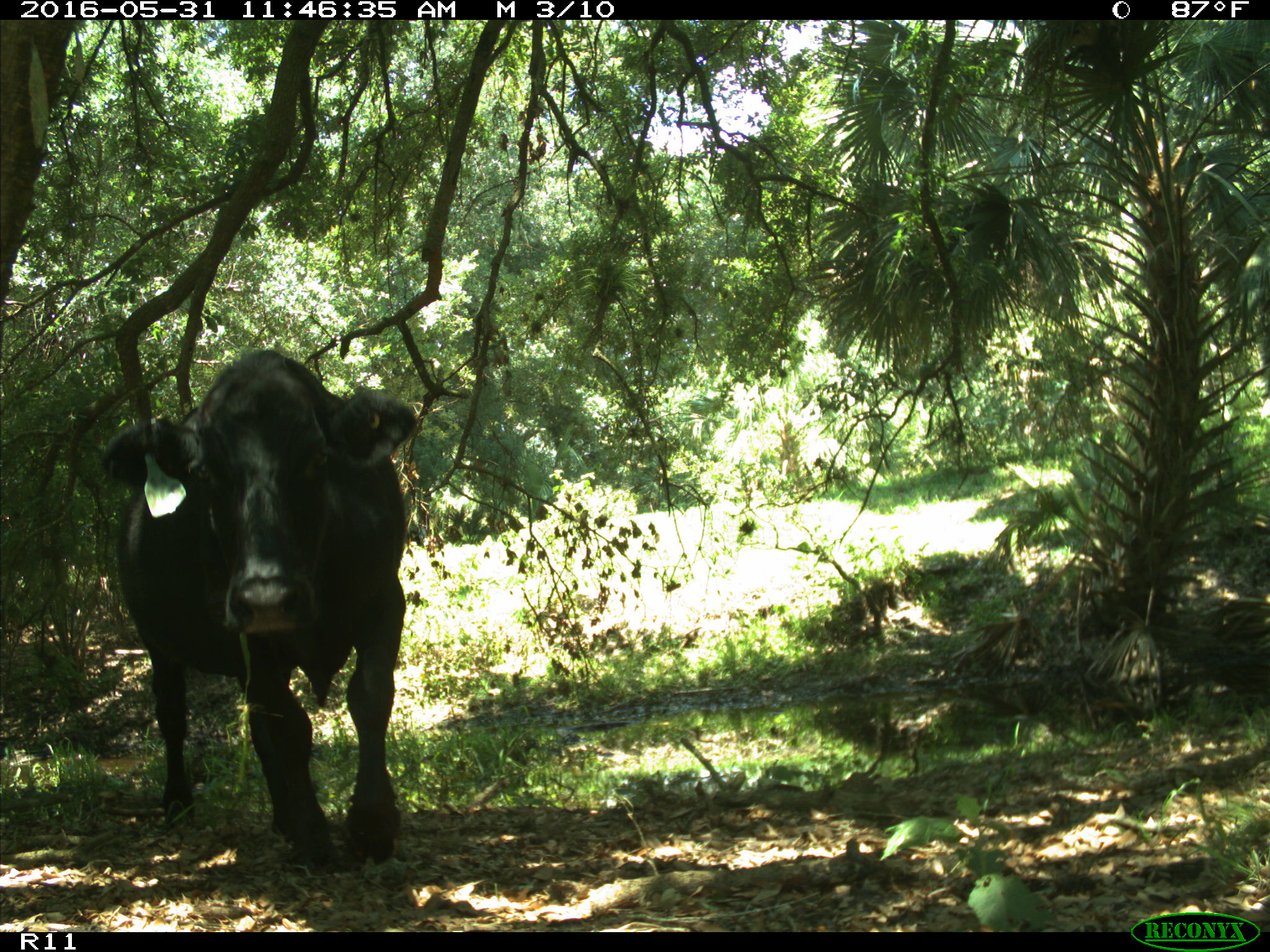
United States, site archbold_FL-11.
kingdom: Animalia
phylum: Chordata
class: Mammalia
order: Artiodactyla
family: Bovidae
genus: Bos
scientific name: Bos taurus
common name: domestic cow